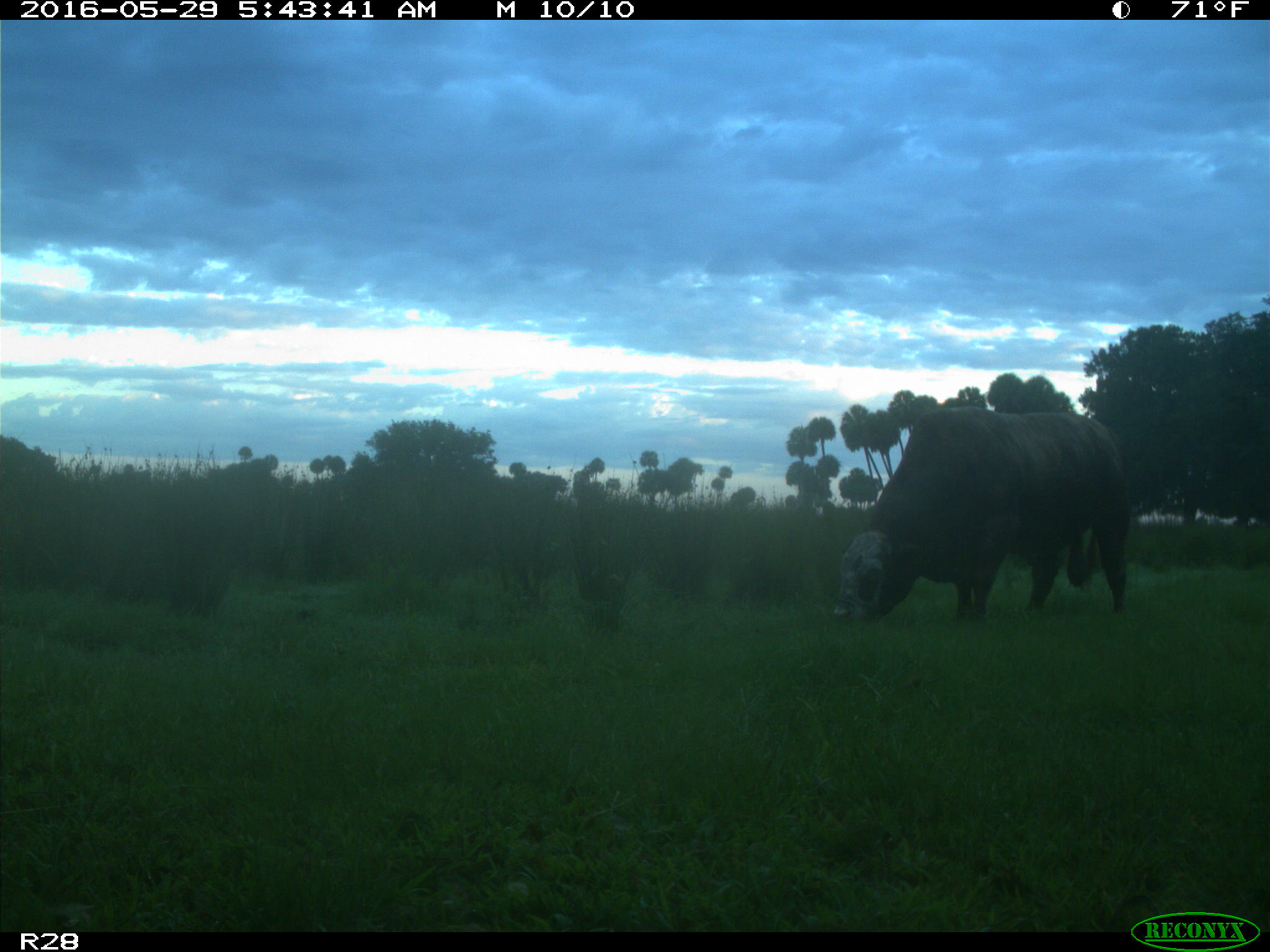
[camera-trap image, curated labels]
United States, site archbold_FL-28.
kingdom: Animalia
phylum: Chordata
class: Mammalia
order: Artiodactyla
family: Bovidae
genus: Bos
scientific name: Bos taurus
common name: domestic cow